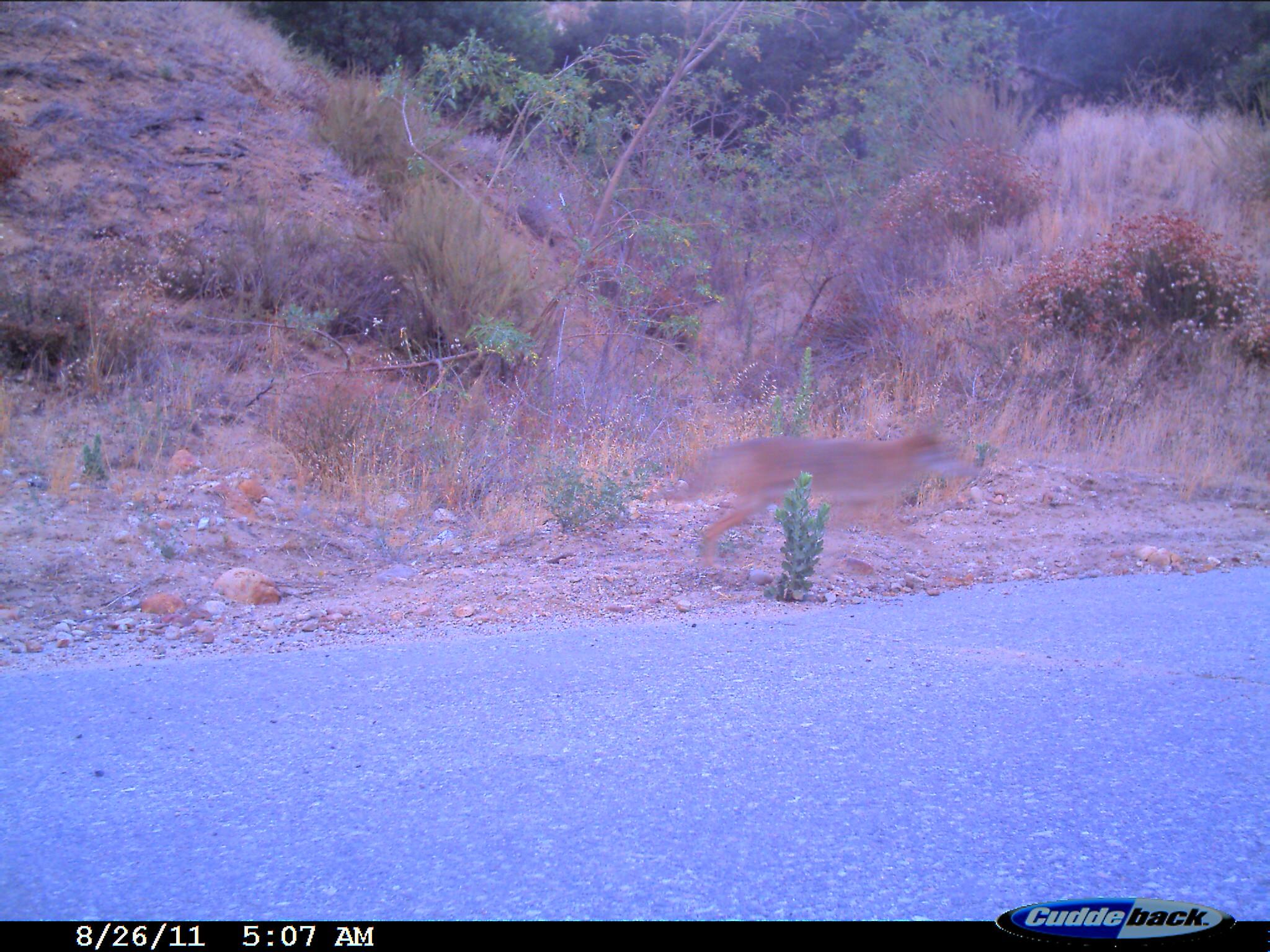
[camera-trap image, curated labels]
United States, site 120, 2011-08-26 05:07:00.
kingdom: Animalia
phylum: Chordata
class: Mammalia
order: Carnivora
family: Canidae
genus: Canis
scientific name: Canis latrans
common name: coyote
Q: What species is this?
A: Coyote (Canis latrans).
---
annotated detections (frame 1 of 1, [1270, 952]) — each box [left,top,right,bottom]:
coyote: [667,408,986,568]